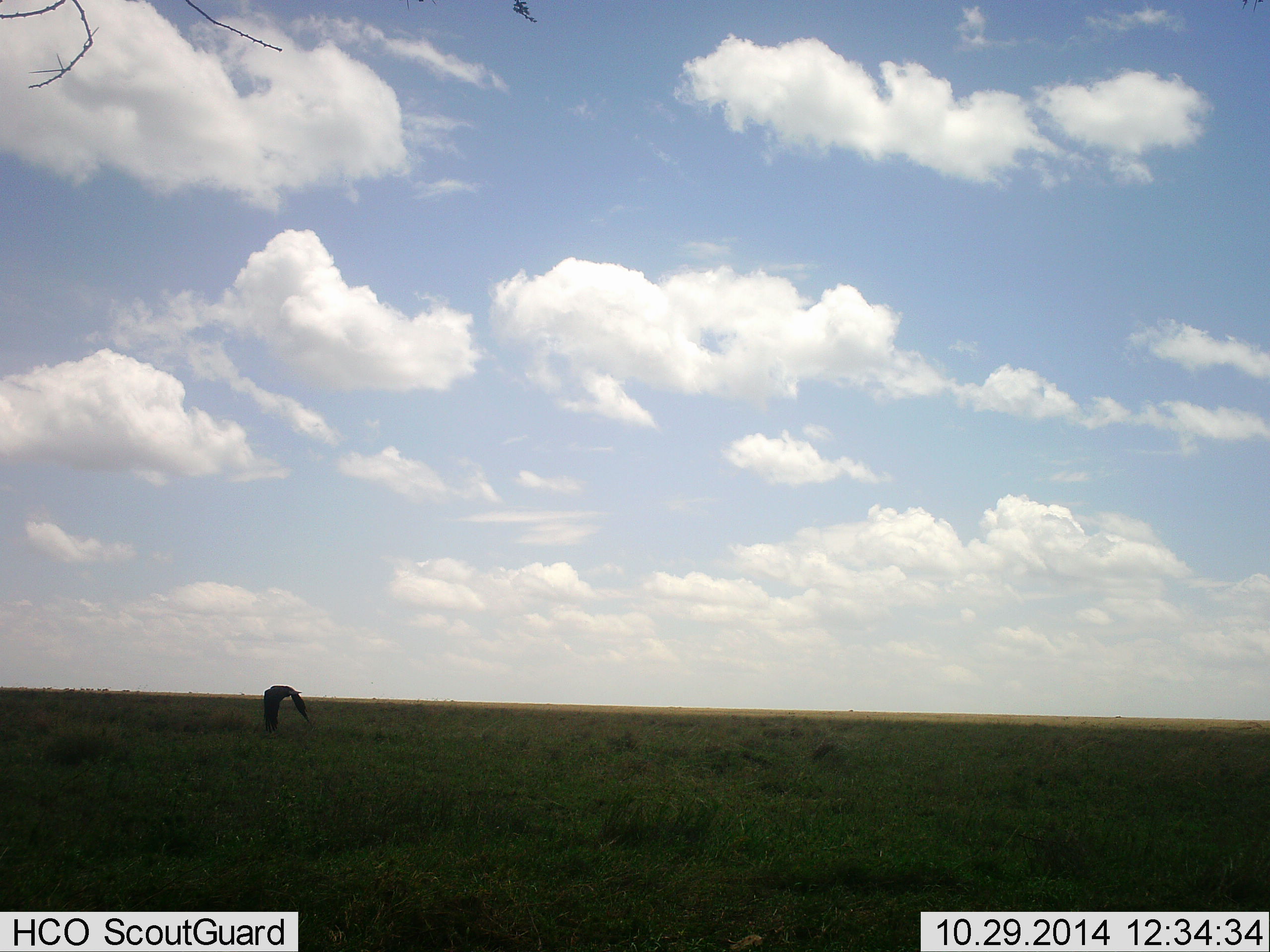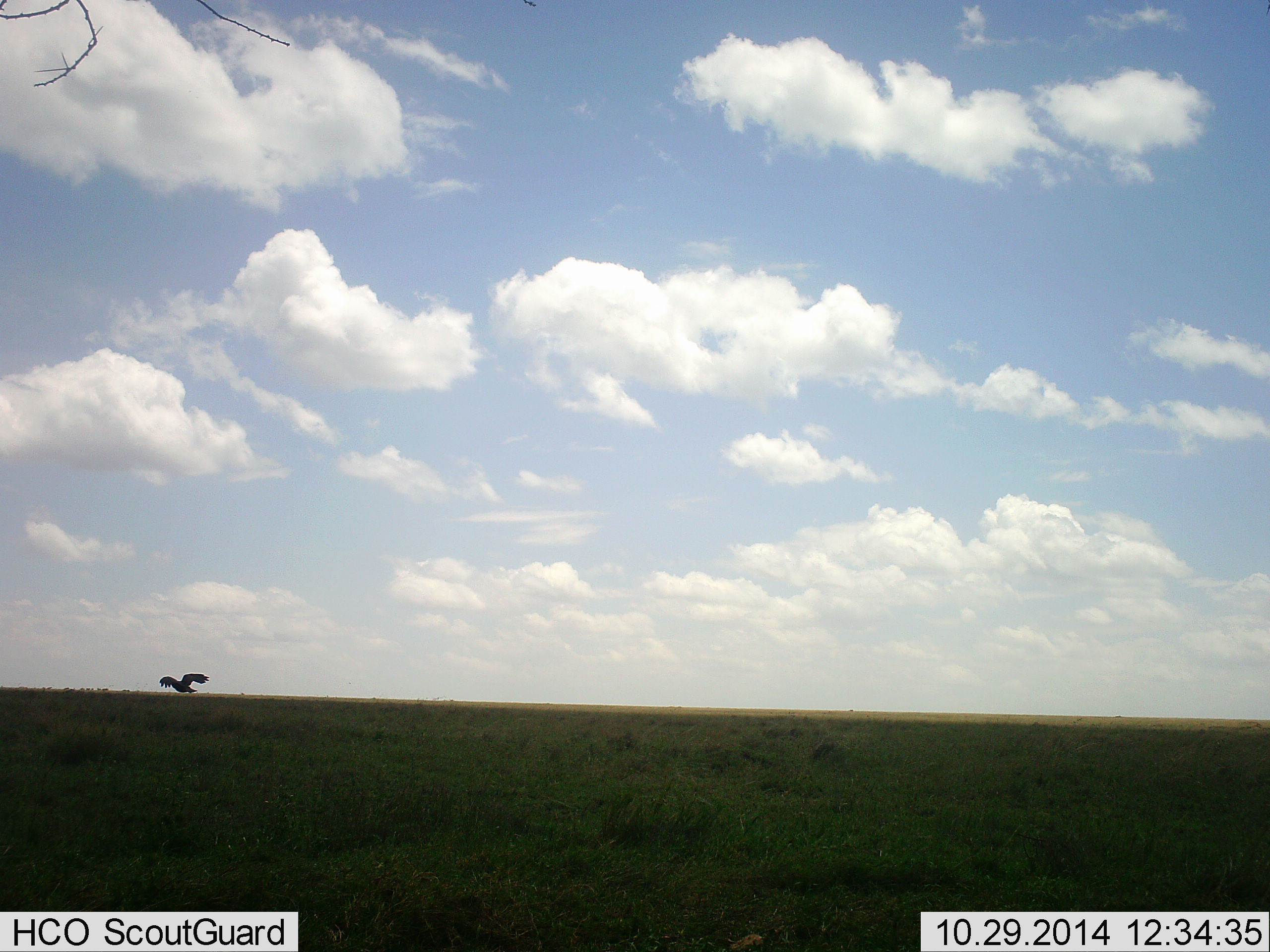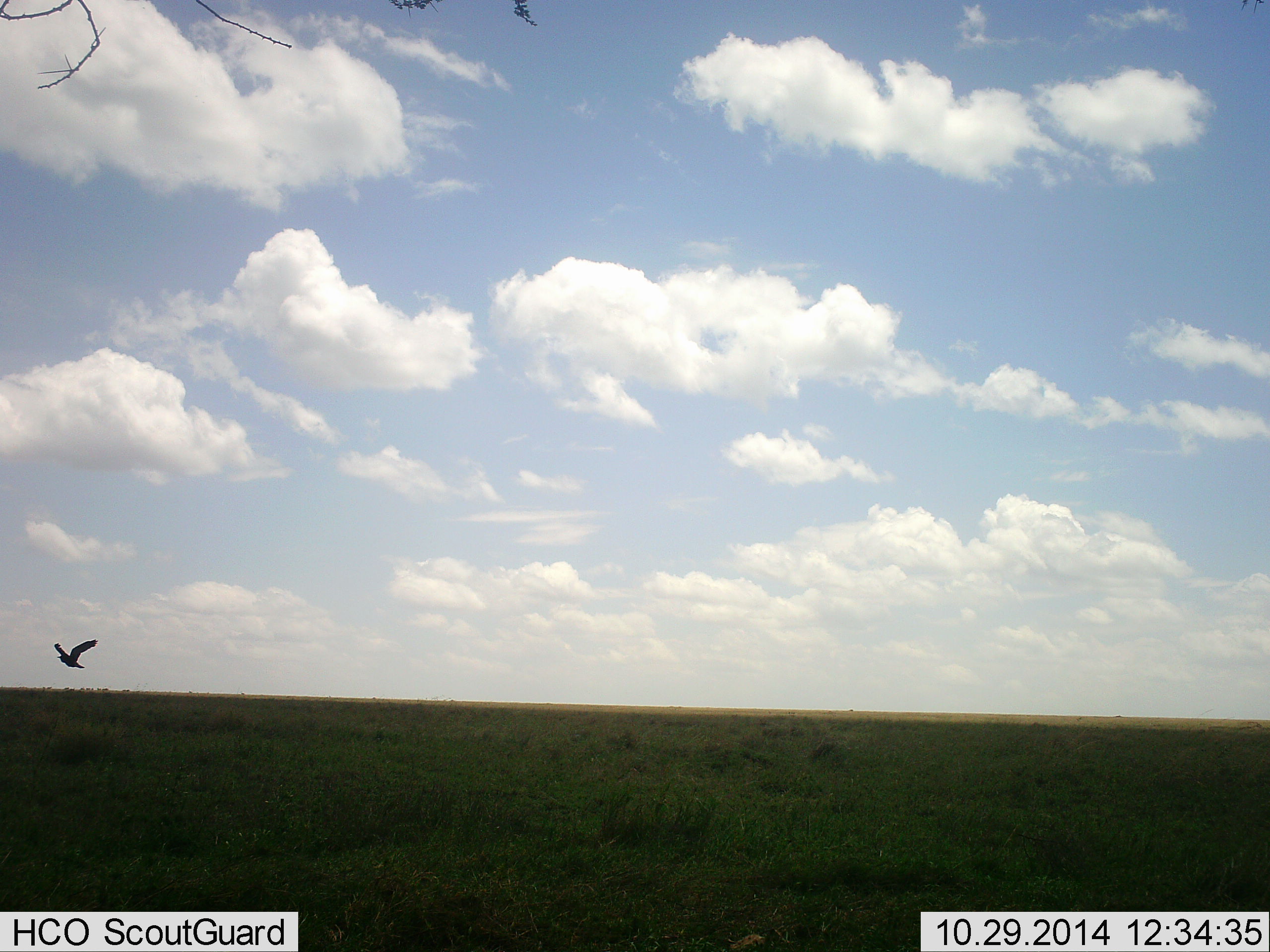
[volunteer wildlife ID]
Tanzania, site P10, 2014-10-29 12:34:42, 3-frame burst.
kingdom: Animalia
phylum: Chordata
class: Aves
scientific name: Aves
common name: bird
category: otherbird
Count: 1.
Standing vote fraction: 0%.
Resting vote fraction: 0%.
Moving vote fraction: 100%.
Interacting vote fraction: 0%.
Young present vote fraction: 0%.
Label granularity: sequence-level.